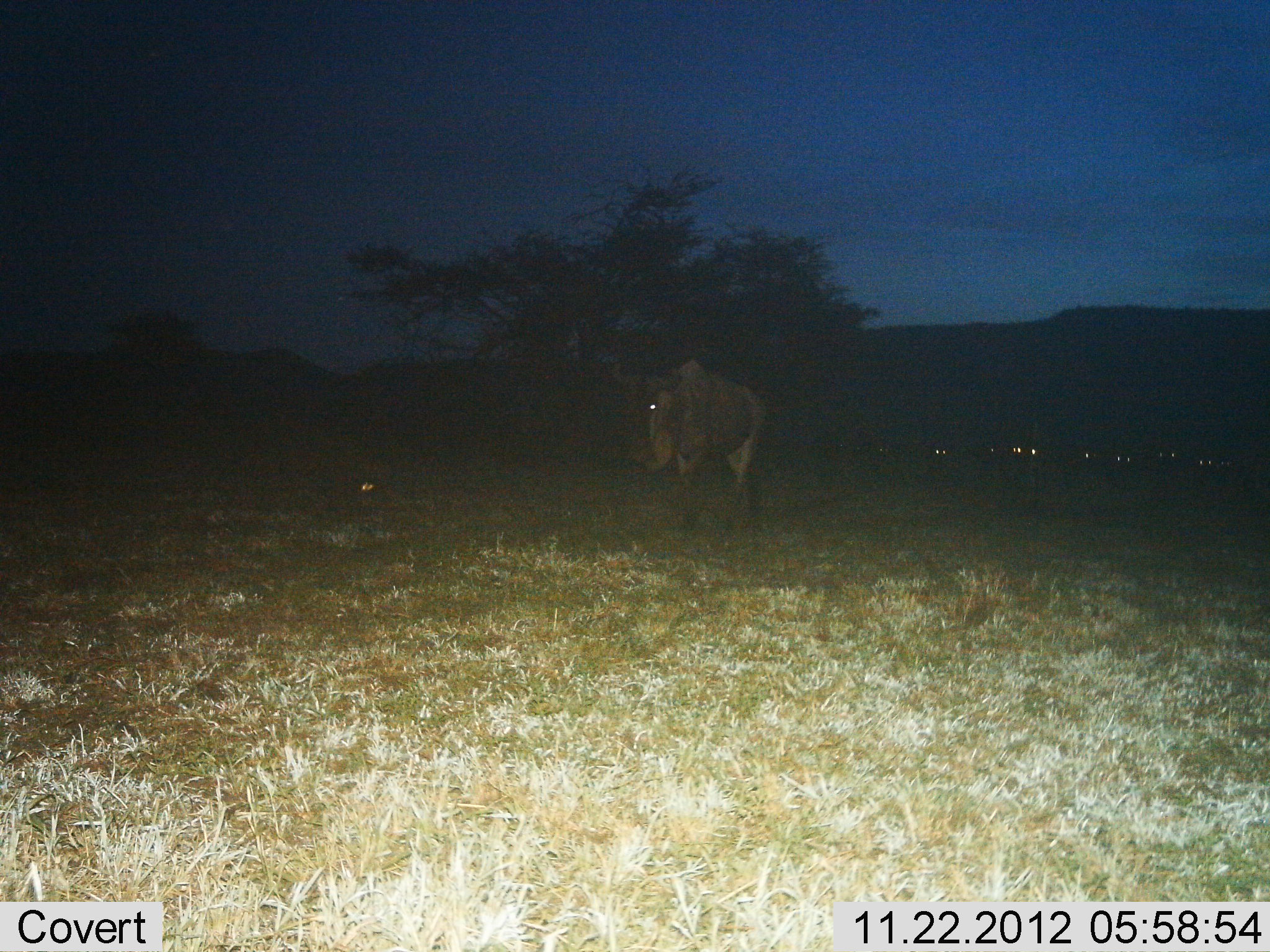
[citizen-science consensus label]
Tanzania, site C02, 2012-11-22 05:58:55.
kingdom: Animalia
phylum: Chordata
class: Mammalia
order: Artiodactyla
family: Bovidae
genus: Connochaetes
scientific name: Connochaetes taurinus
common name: blue wildebeest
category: wildebeest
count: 1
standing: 38%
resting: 0%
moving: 69%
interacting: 0%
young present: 8%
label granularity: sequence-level